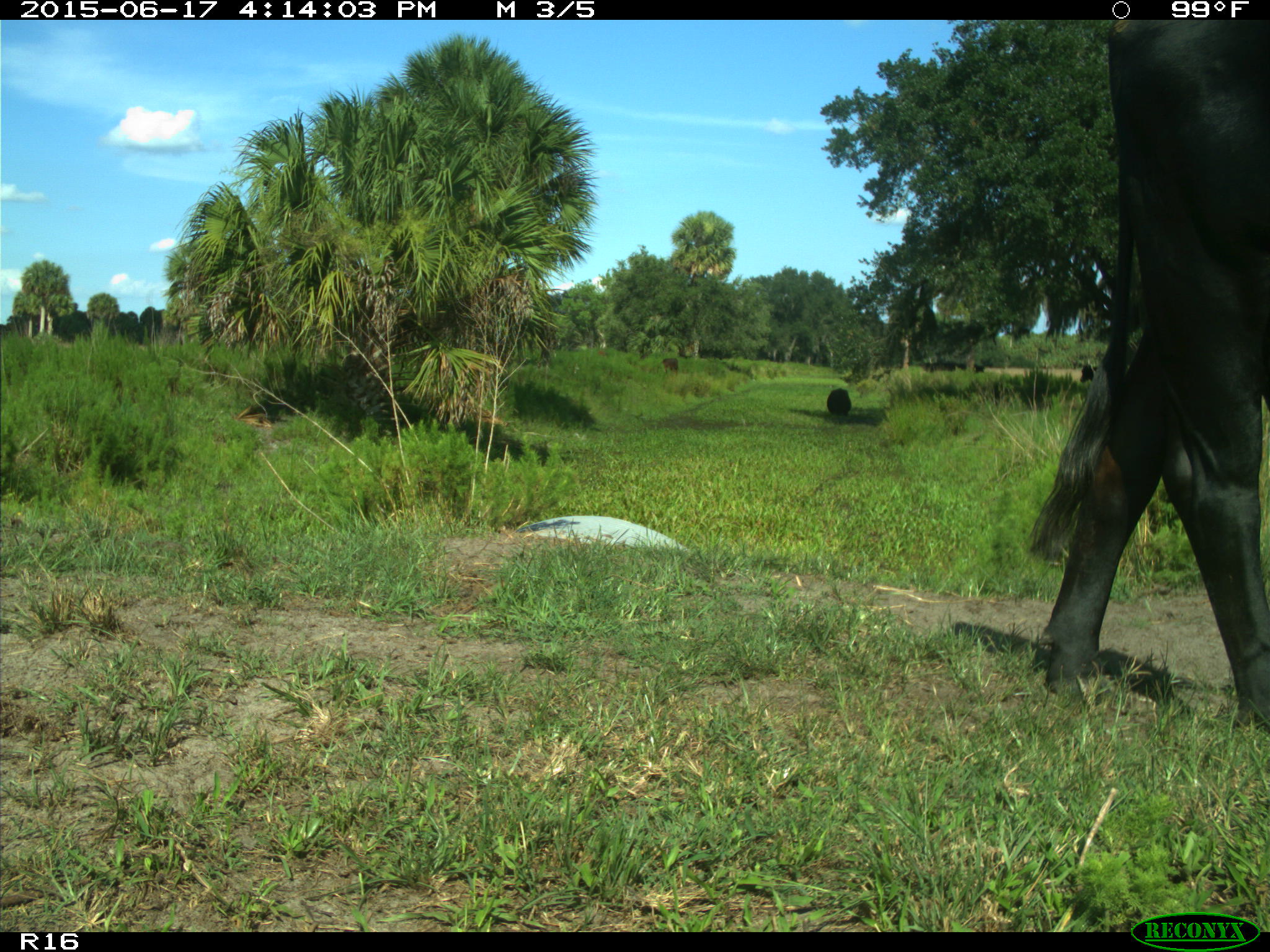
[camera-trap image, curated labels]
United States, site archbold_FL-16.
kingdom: Animalia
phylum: Chordata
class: Mammalia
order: Artiodactyla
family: Bovidae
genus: Bos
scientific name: Bos taurus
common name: domestic cow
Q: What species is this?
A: Bos taurus (domestic cow).